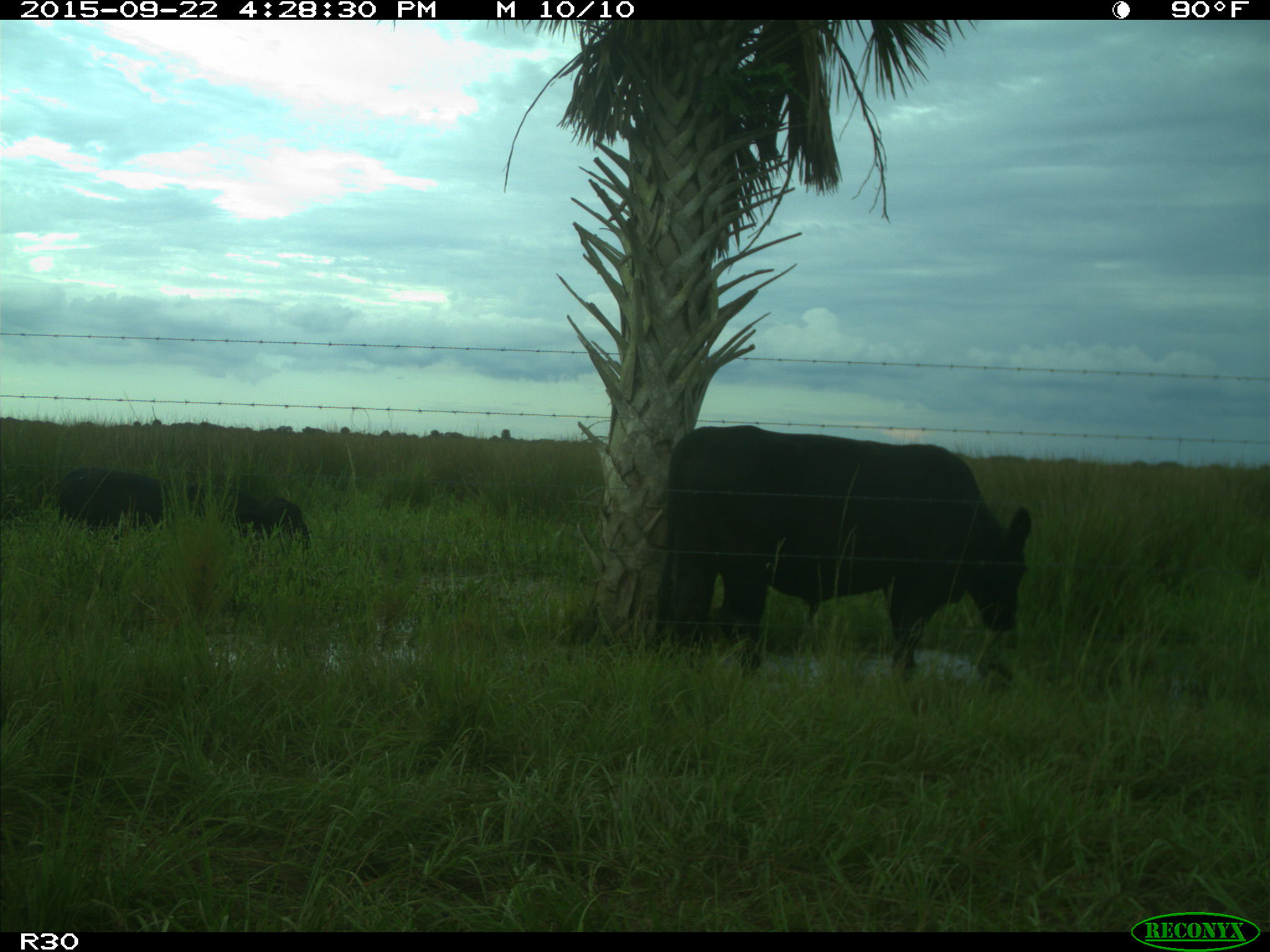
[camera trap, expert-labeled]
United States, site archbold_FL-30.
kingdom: Animalia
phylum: Chordata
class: Mammalia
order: Artiodactyla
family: Bovidae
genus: Bos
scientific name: Bos taurus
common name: domestic cow